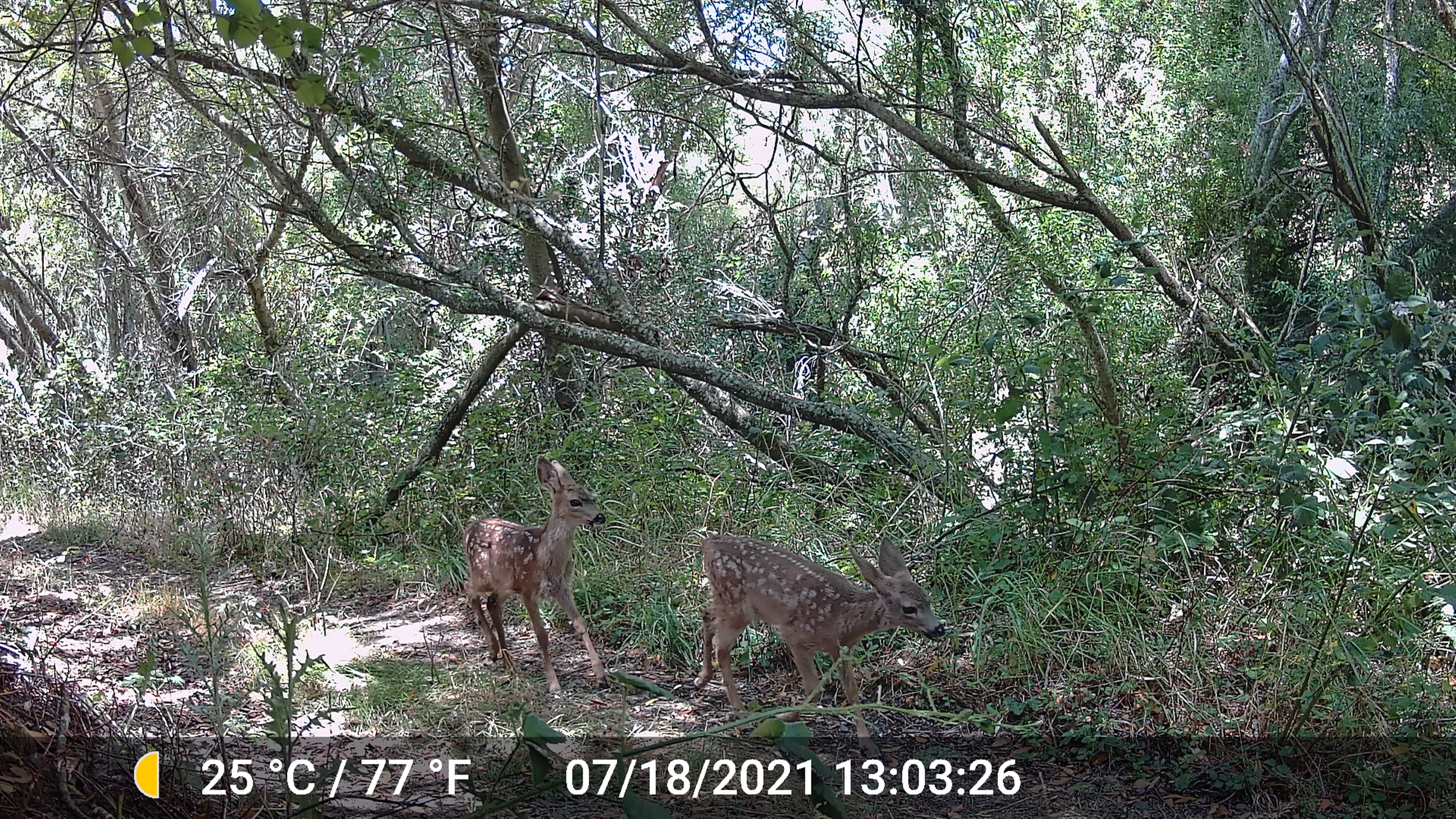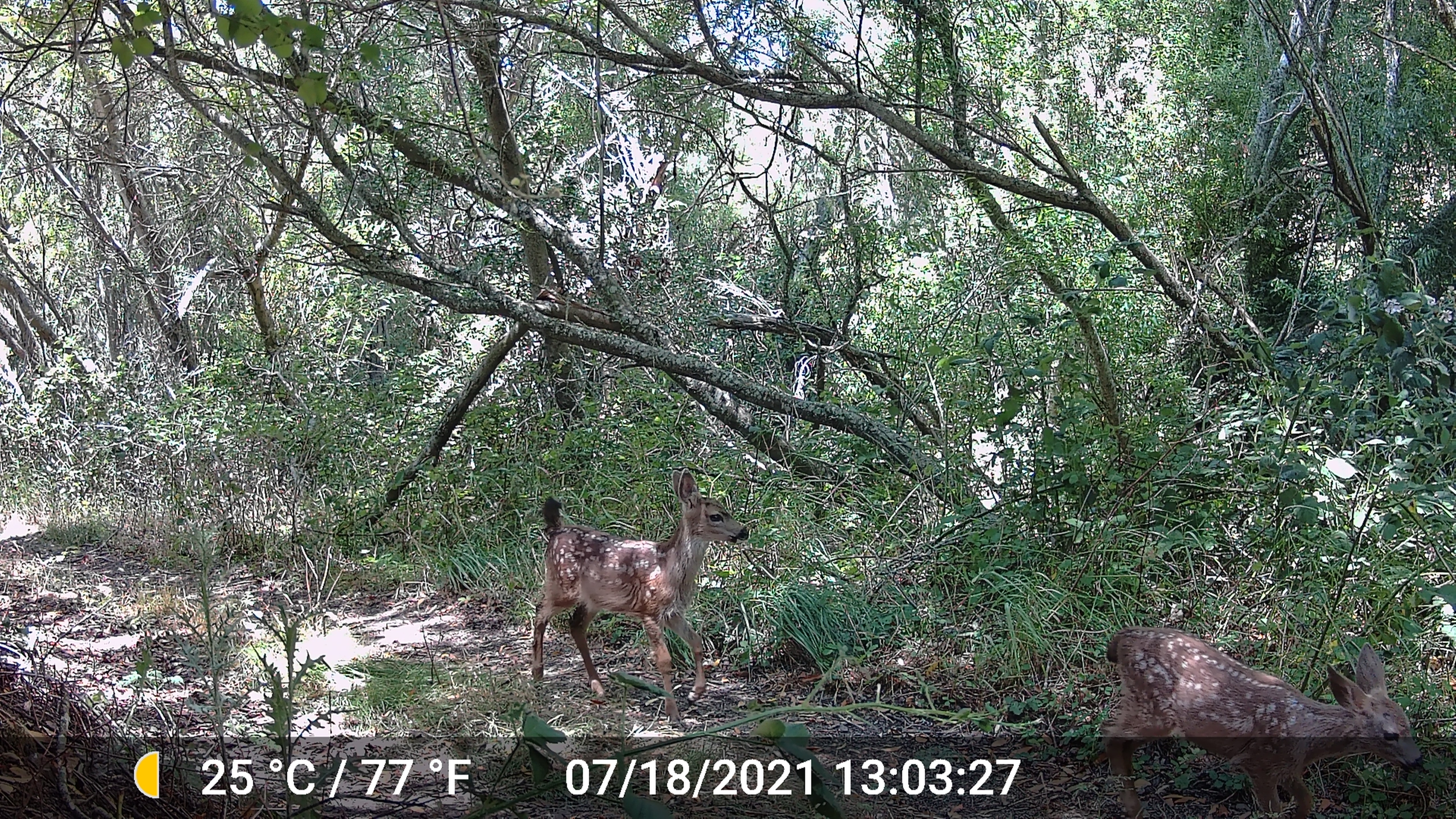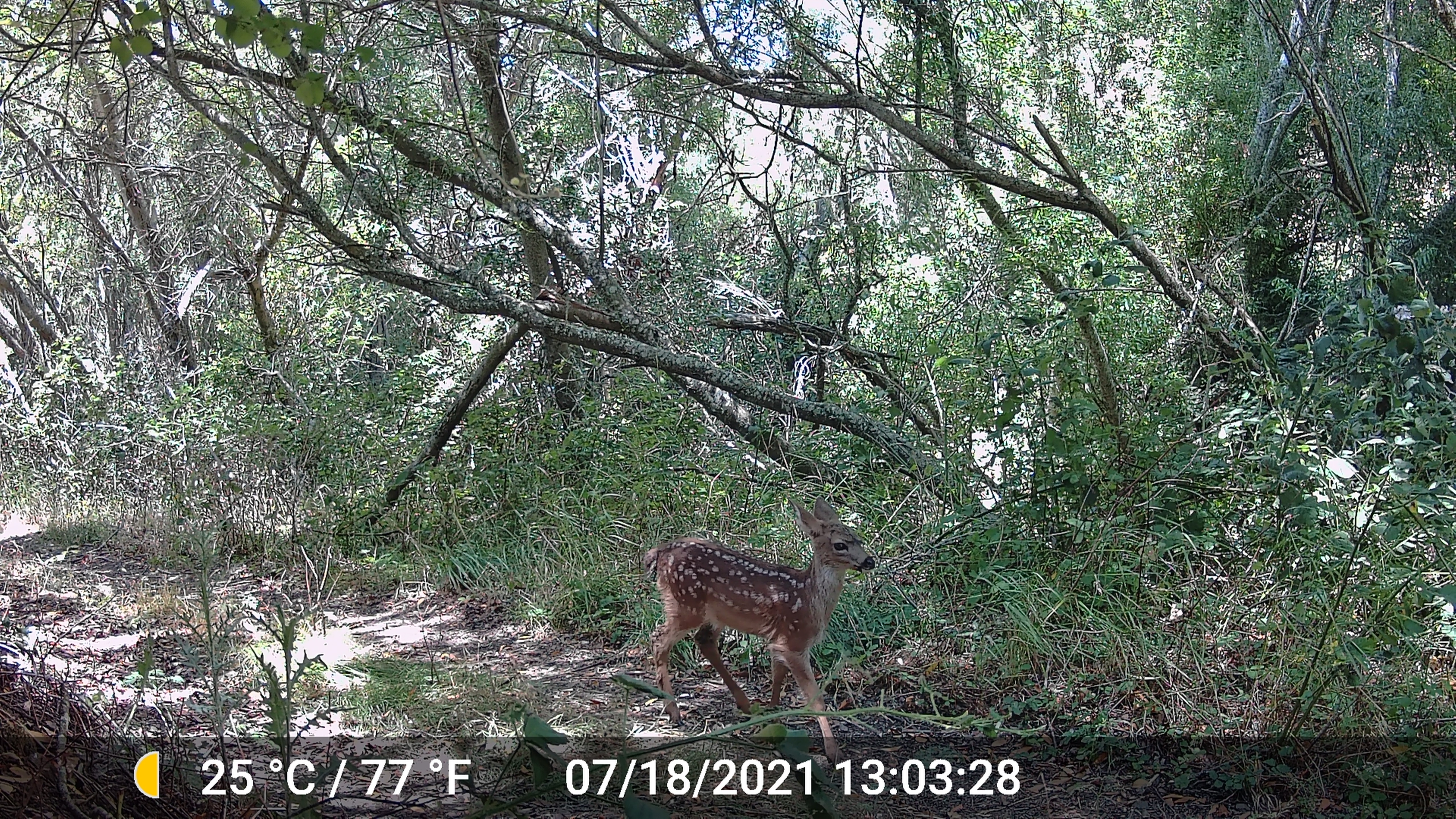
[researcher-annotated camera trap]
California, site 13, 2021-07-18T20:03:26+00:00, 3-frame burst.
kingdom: Animalia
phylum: Chordata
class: Mammalia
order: Artiodactyla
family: Cervidae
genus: Odocoileus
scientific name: Odocoileus hemionus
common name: mule deer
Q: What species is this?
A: Mule deer (Odocoileus hemionus).